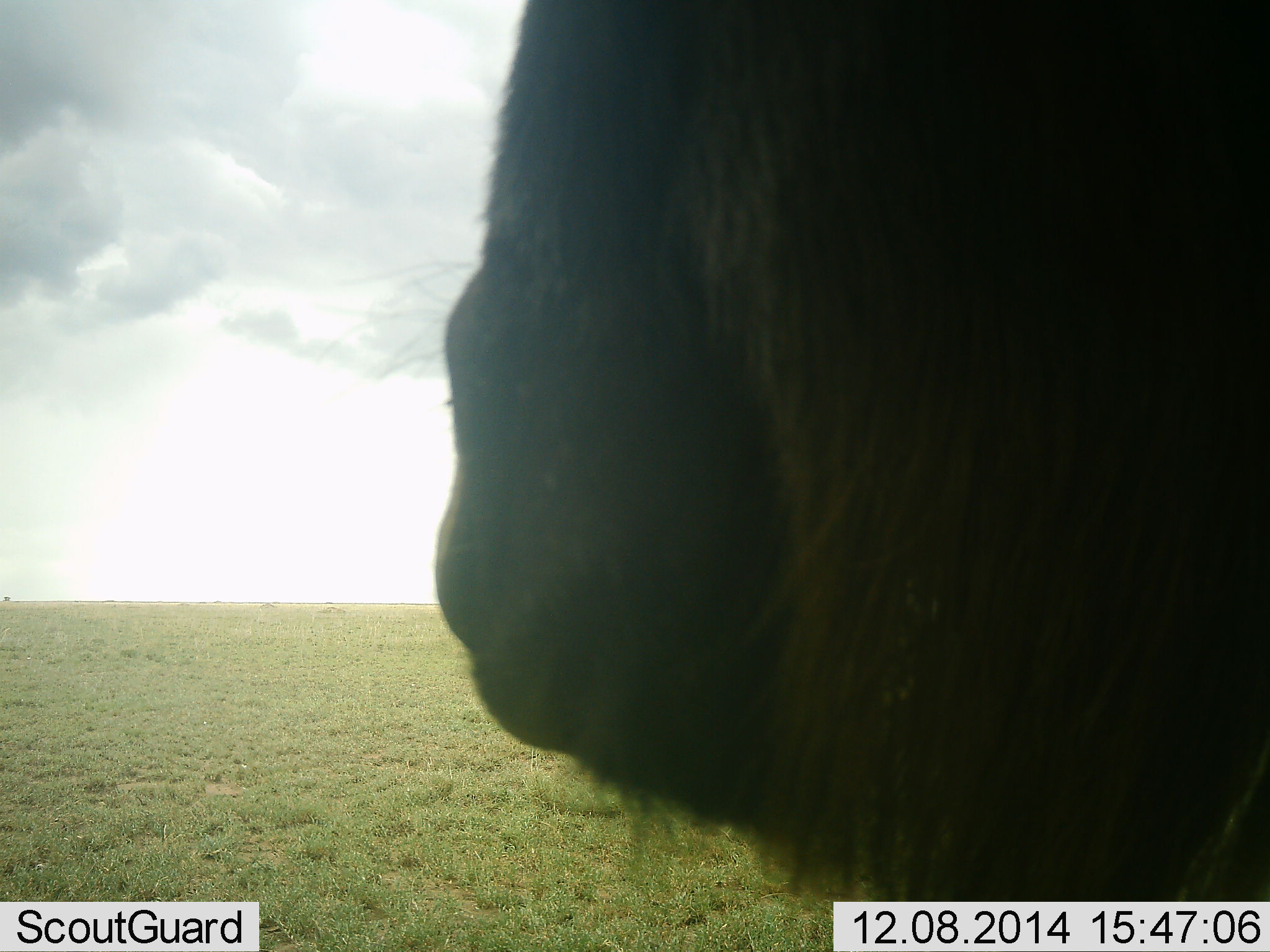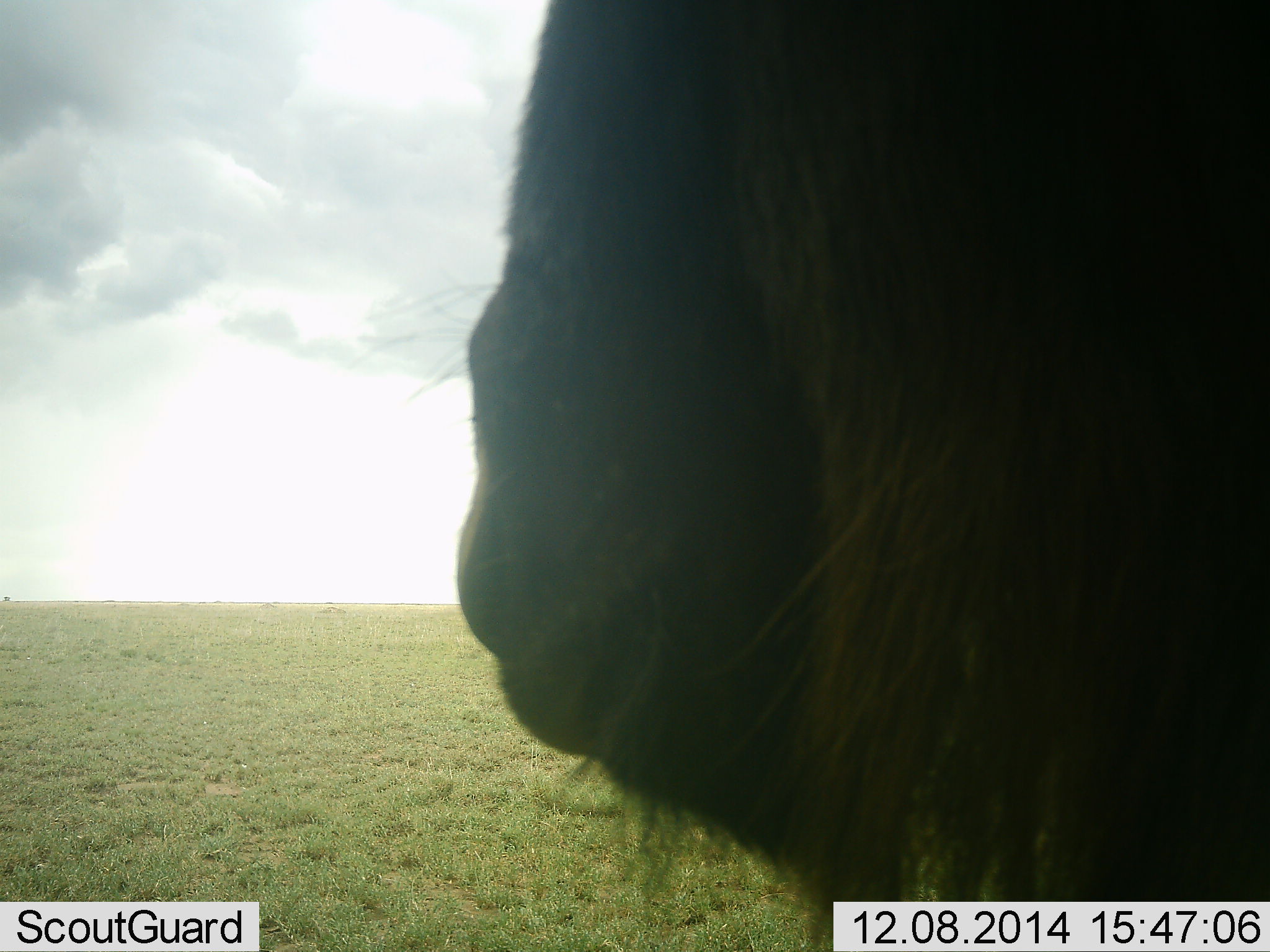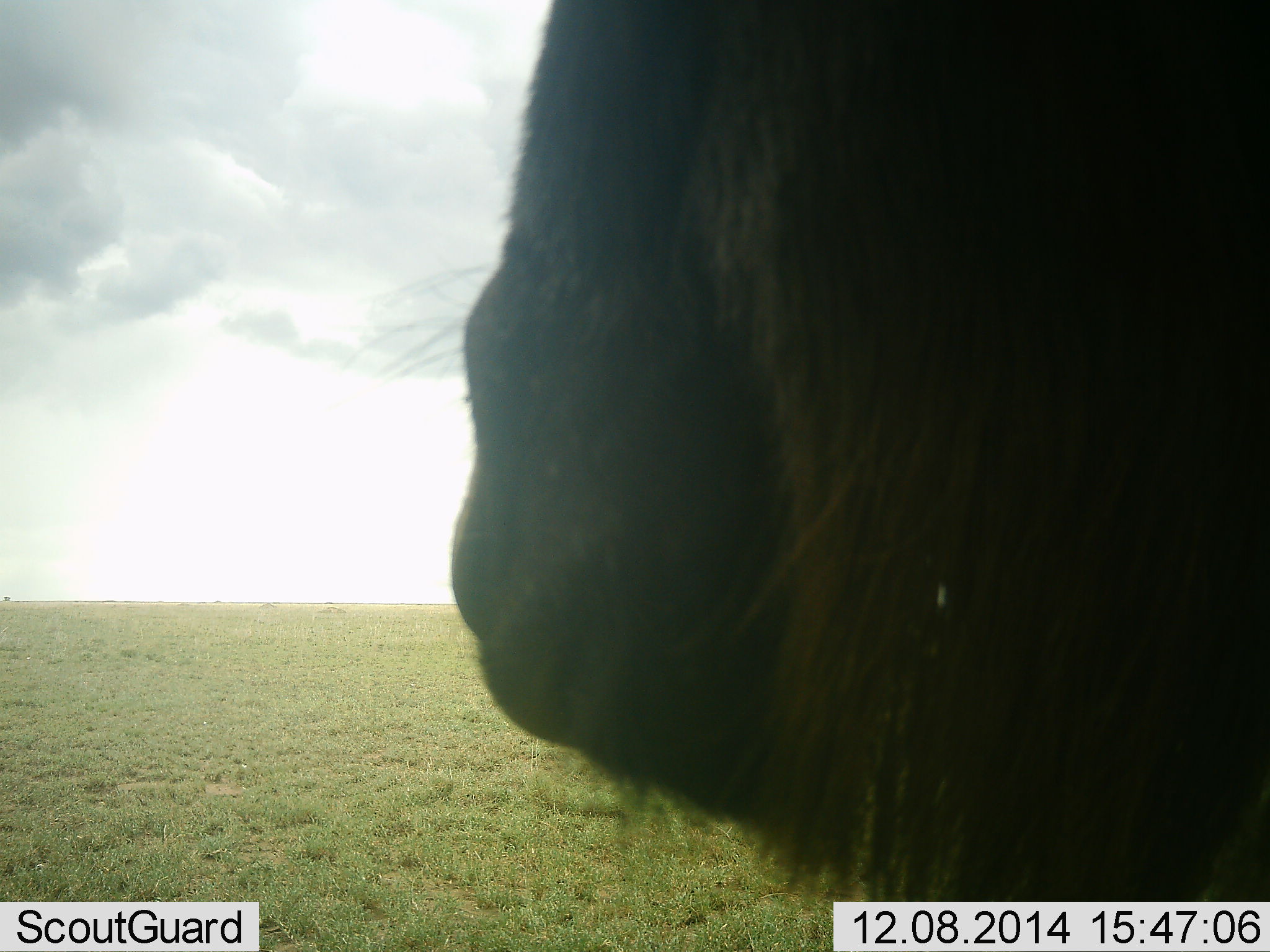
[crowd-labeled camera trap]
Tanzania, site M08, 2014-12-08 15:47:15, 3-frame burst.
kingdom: Animalia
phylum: Chordata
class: Mammalia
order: Artiodactyla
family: Bovidae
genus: Connochaetes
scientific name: Connochaetes taurinus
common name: blue wildebeest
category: wildebeest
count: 1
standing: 90%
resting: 0%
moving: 10%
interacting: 0%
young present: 0%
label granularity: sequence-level